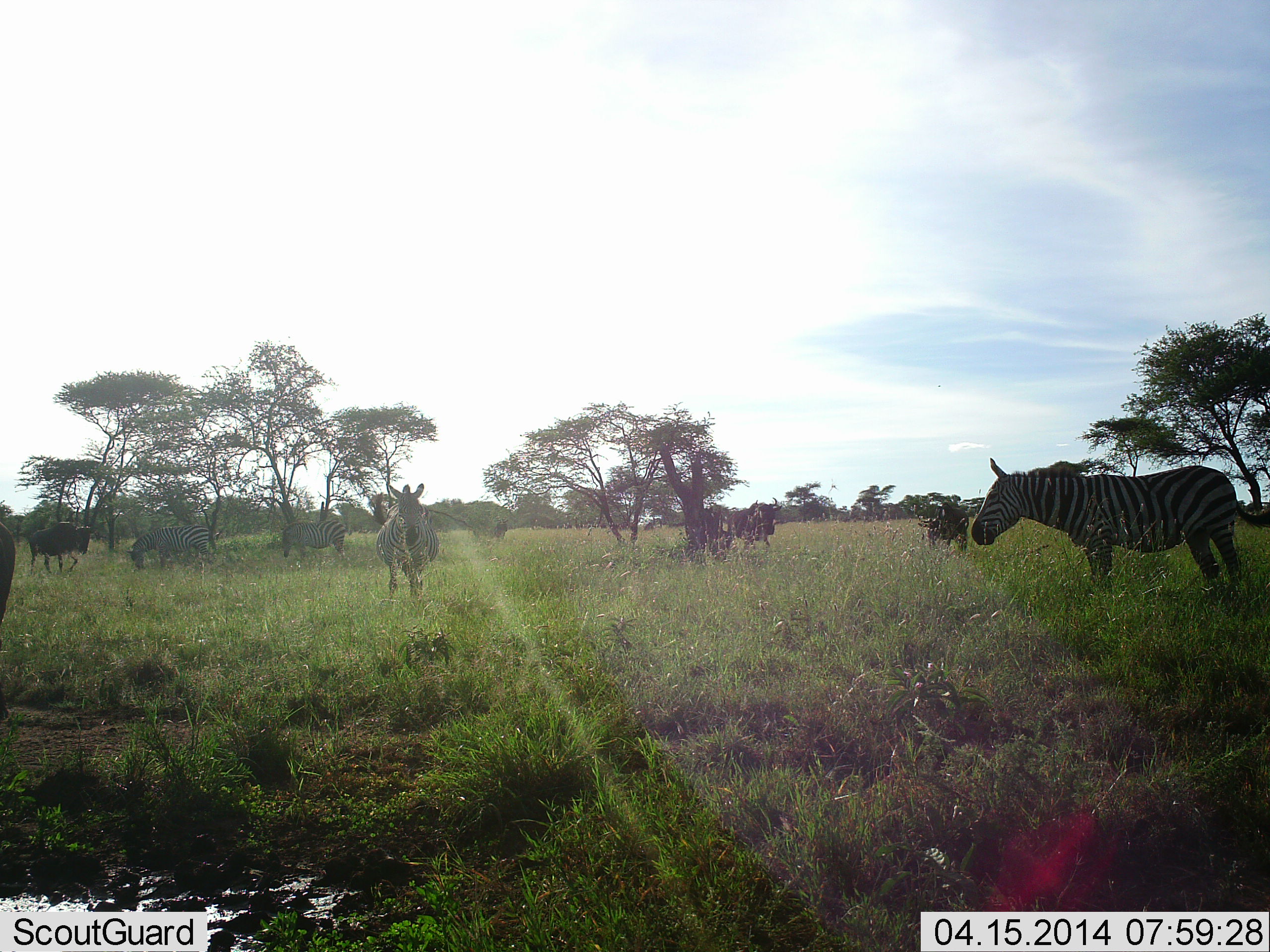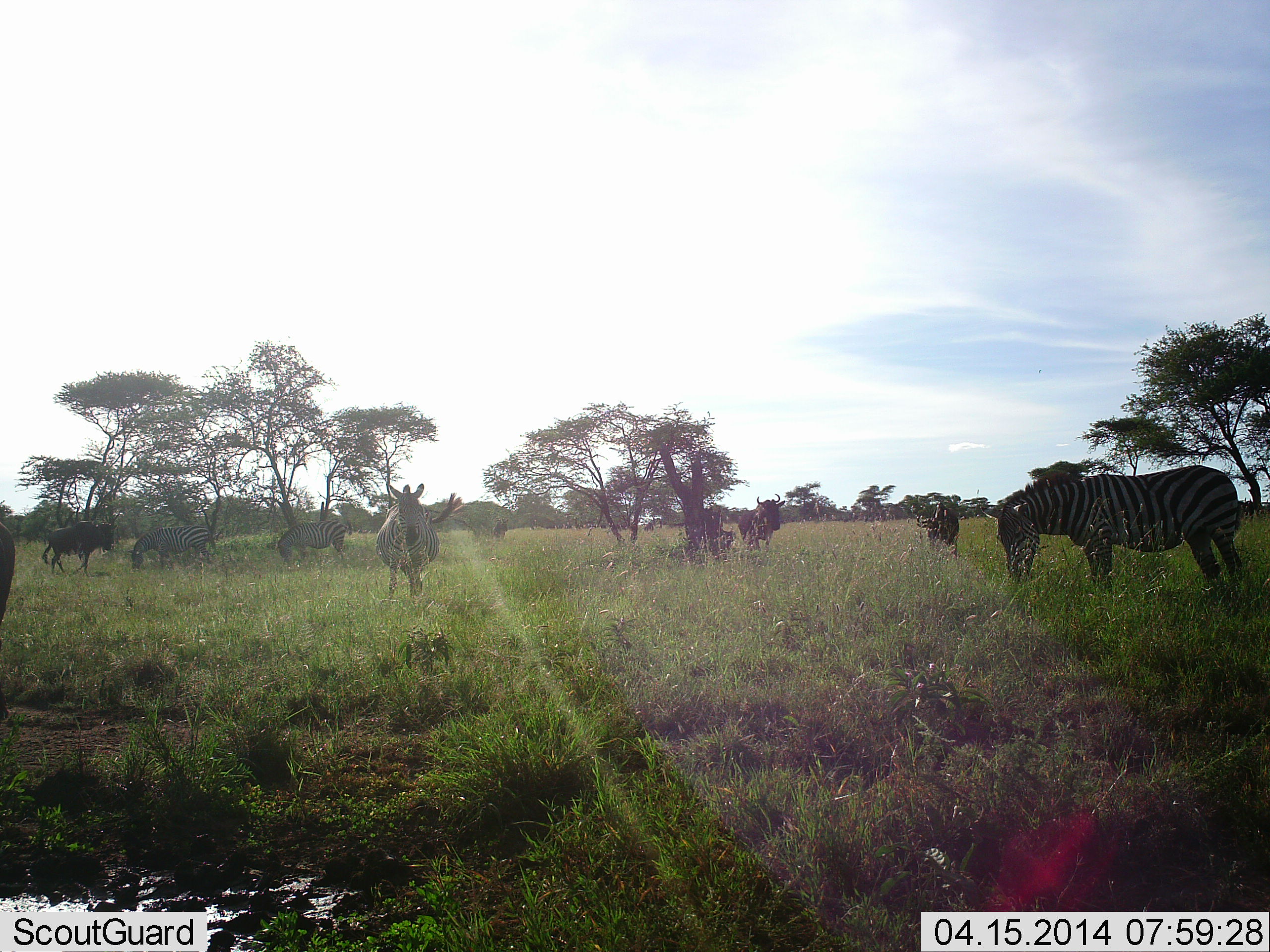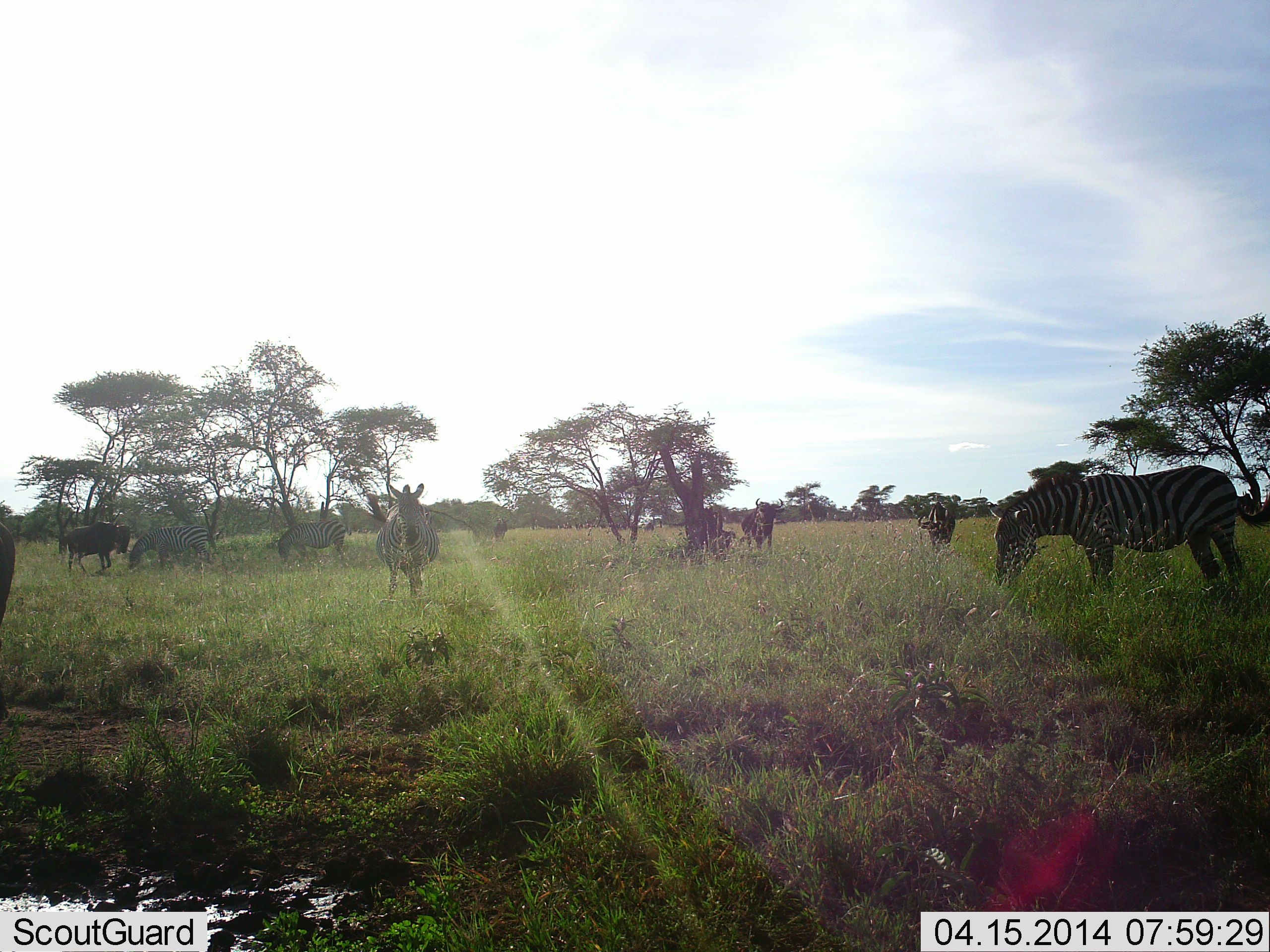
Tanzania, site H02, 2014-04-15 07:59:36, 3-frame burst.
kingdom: Animalia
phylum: Chordata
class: Mammalia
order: Artiodactyla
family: Bovidae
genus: Connochaetes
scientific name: Connochaetes taurinus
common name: blue wildebeest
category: wildebeest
Wildebeest (blue wildebeest) (Connochaetes taurinus), count 3. Behavior (volunteer vote fractions): standing 60%, resting 0%, moving 30%, interacting 0%. Young present (vote fraction): 0%. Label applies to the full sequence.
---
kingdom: Animalia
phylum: Chordata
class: Mammalia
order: Perissodactyla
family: Equidae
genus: Equus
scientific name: Equus quagga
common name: plains zebra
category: zebra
Zebra (plains zebra) (Equus quagga), count 4. Behavior (volunteer vote fractions): standing 71%, resting 0%, moving 7%, interacting 0%. Young present (vote fraction): 0%. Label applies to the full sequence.